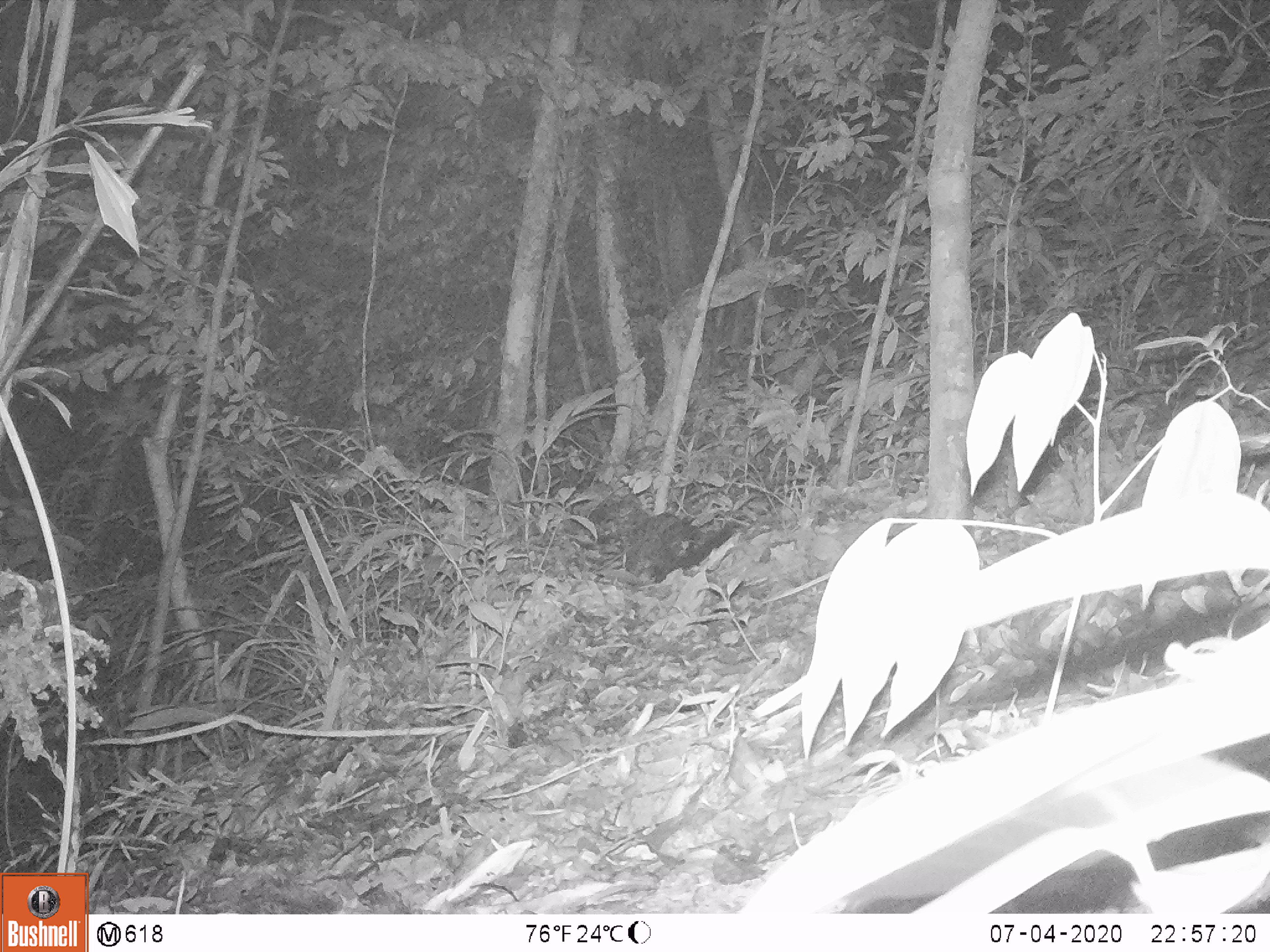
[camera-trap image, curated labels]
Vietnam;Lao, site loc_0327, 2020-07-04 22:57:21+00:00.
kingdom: Animalia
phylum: Chordata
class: Mammalia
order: Carnivora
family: Viverridae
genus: Paradoxurus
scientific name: Paradoxurus hermaphroditus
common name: common palm civet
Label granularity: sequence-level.